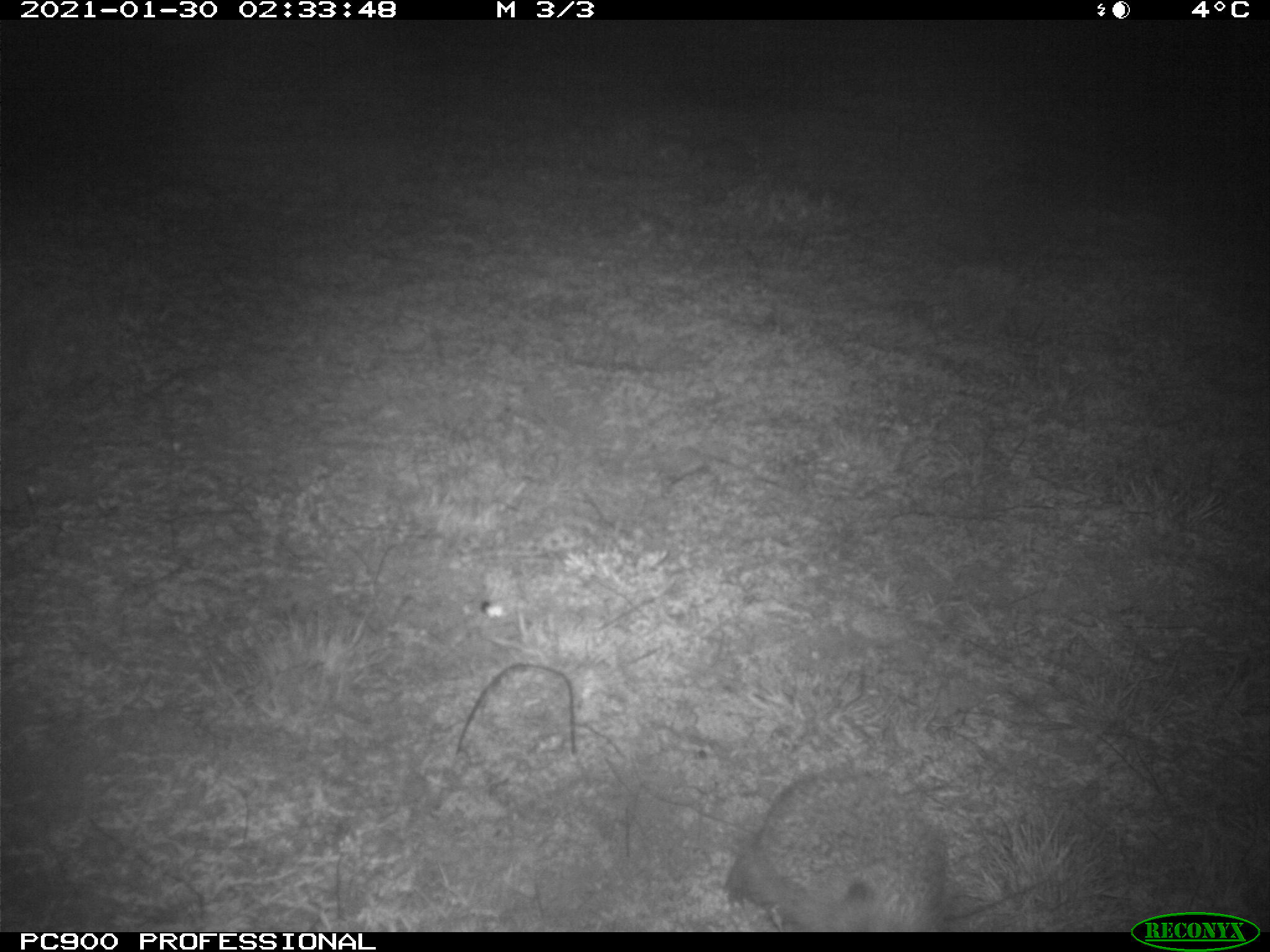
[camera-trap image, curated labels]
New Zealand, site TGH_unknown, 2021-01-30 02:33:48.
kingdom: Animalia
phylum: Chordata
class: Mammalia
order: Eulipotyphla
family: Erinaceidae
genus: Erinaceus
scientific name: Erinaceus europaeus europaeus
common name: european hedgehog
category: hedgehog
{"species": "hedgehog (european hedgehog) (Erinaceus europaeus europaeus)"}